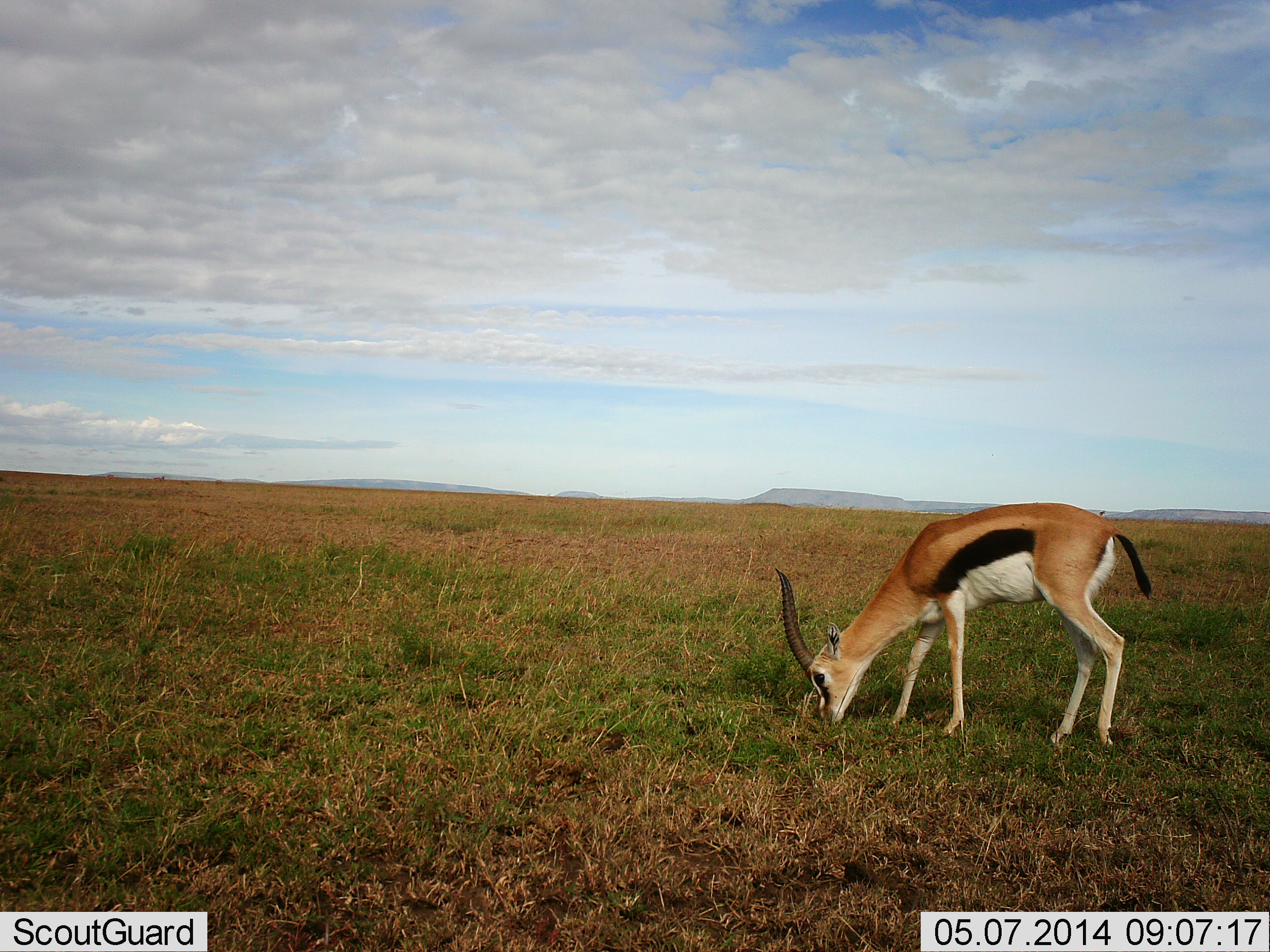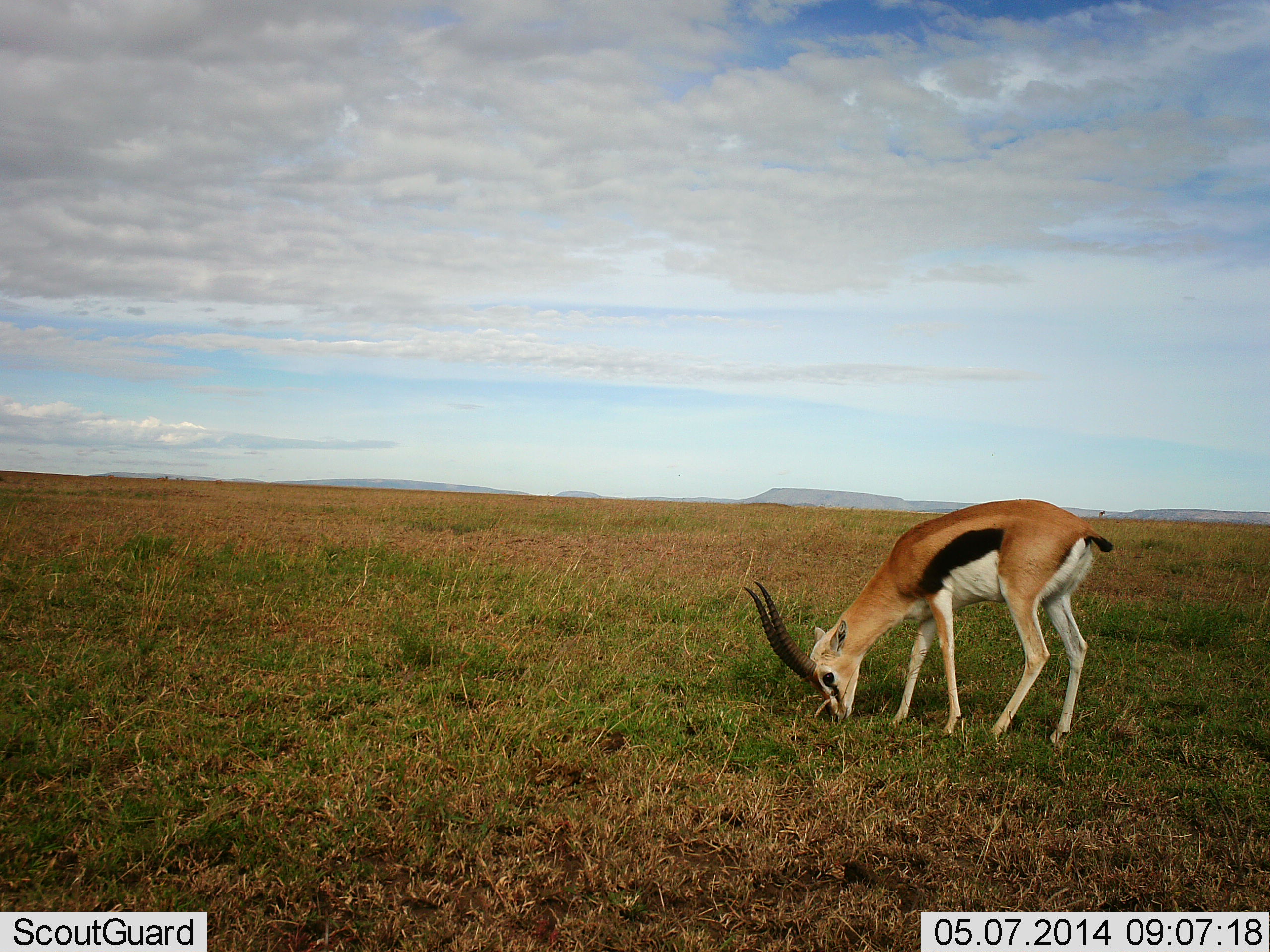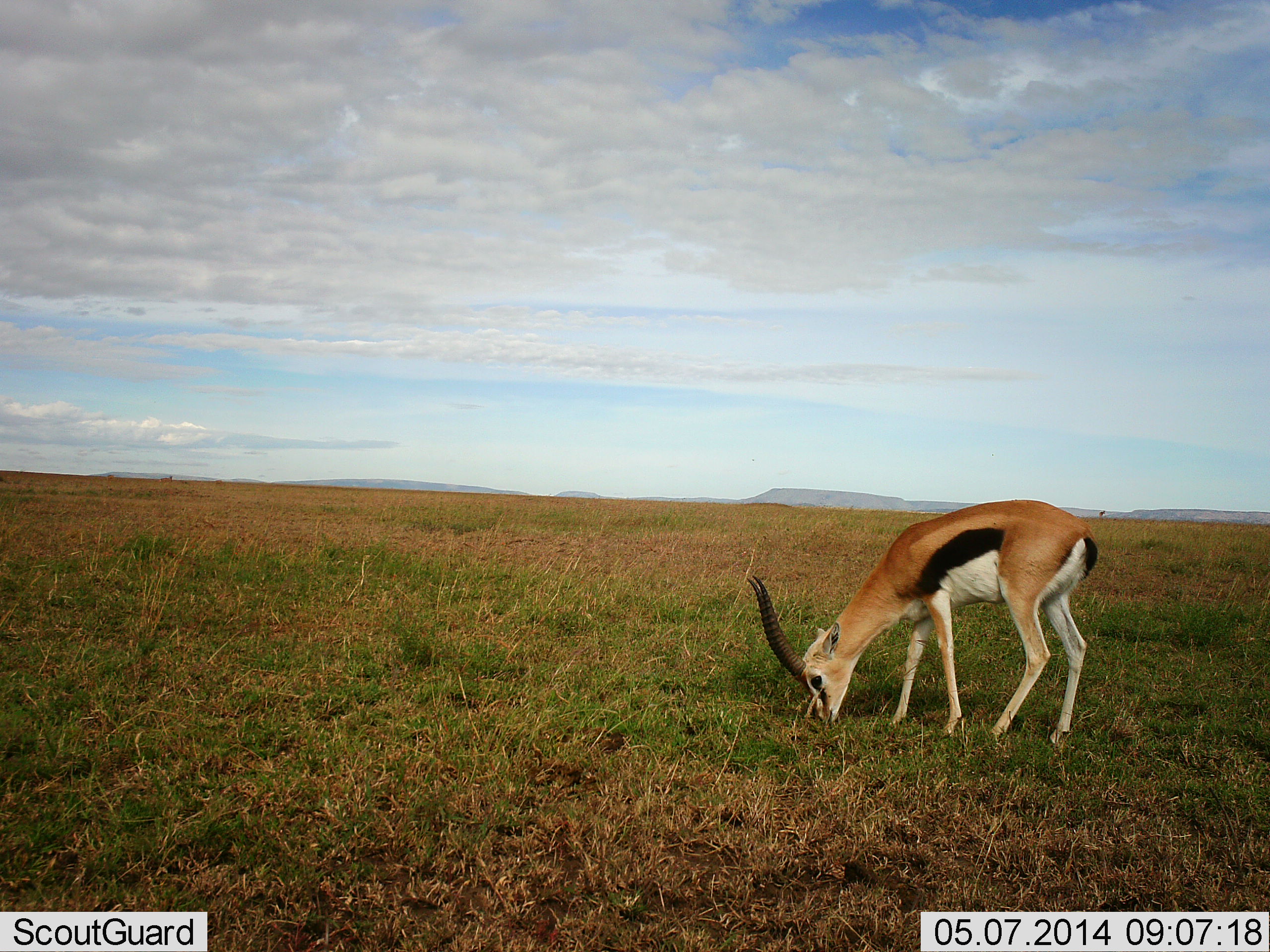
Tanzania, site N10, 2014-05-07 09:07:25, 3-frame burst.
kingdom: Animalia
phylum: Chordata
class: Mammalia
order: Artiodactyla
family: Bovidae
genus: Eudorcas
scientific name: Eudorcas thomsonii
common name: thomson's gazelle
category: gazellethomsons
Gazellethomsons (thomson's gazelle) (Eudorcas thomsonii), count 1. Behavior (volunteer vote fractions): standing 20%, resting 0%, moving 0%, interacting 0%. Young present (vote fraction): 0%. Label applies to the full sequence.